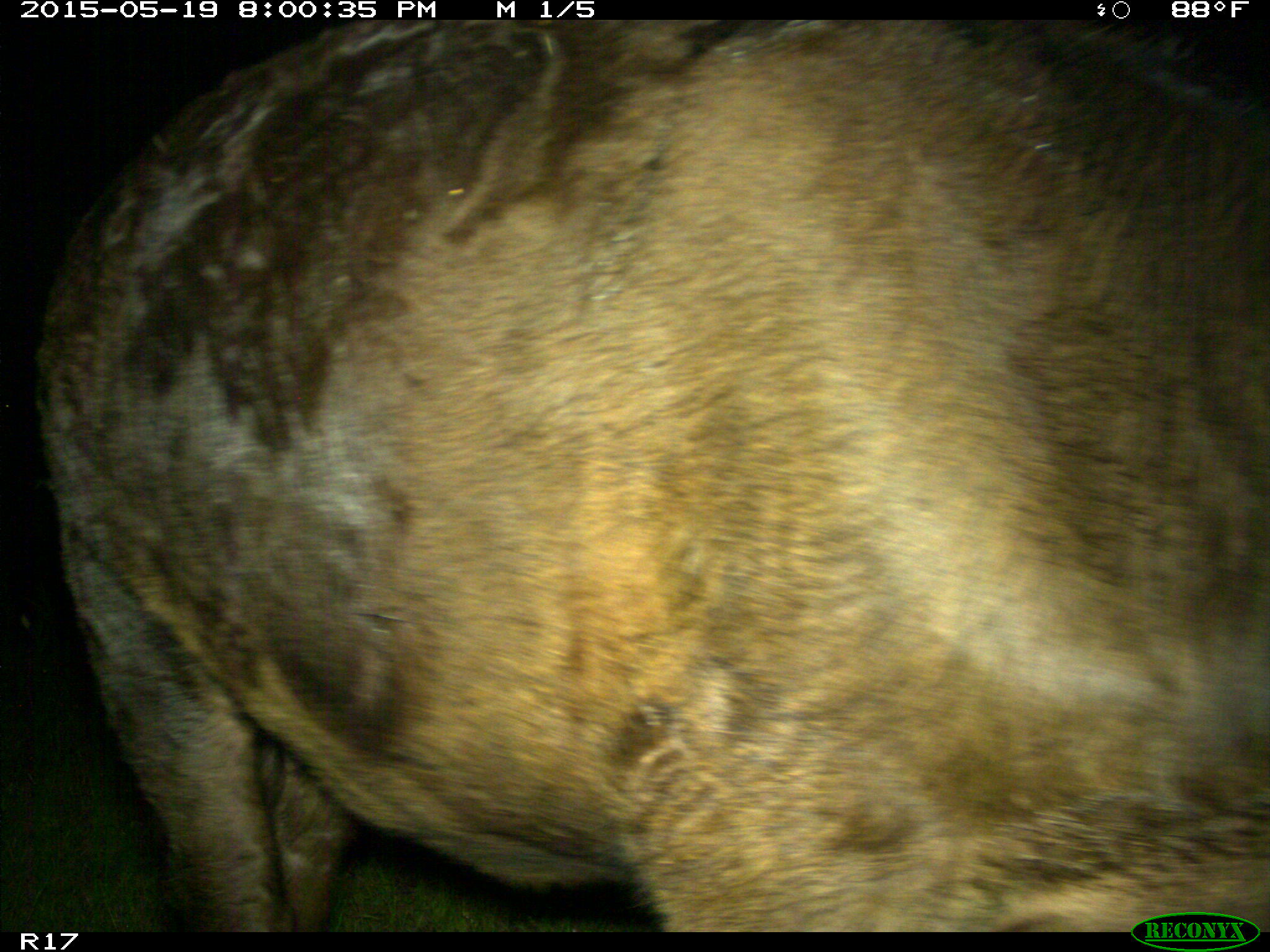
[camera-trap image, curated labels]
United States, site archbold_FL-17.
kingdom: Animalia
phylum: Chordata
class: Mammalia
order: Artiodactyla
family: Bovidae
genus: Bos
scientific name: Bos taurus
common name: domestic cow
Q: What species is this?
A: Bos taurus (domestic cow).